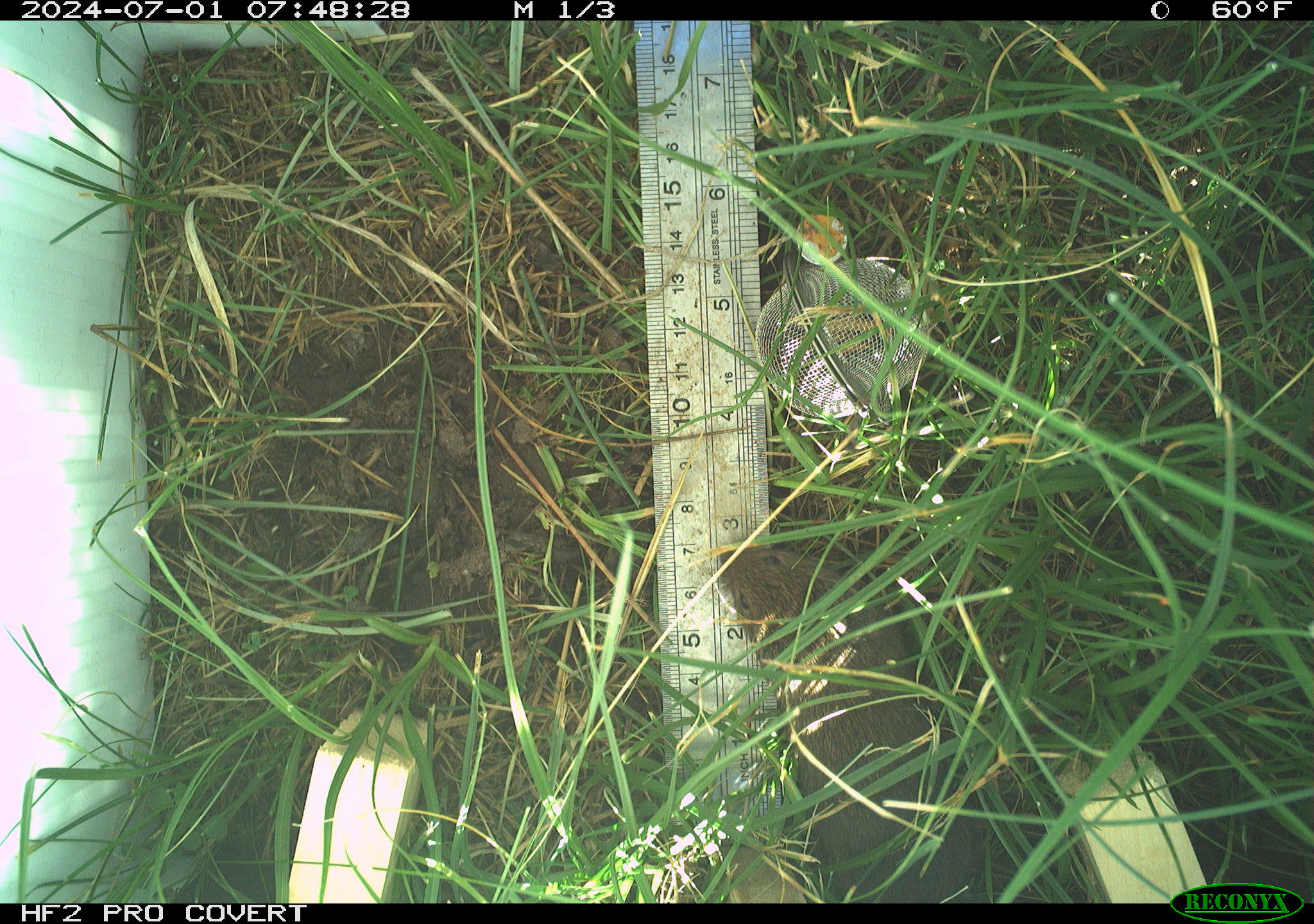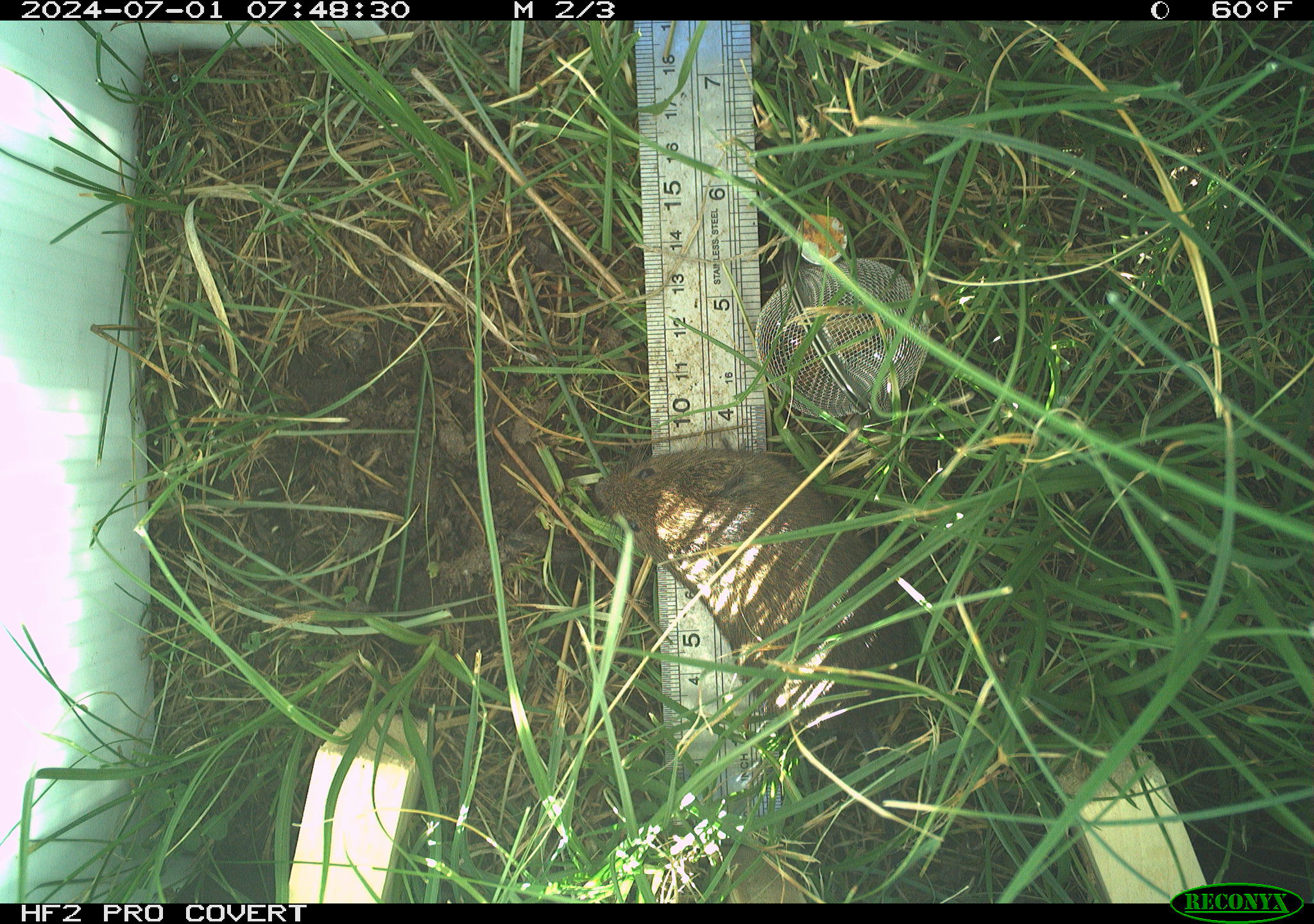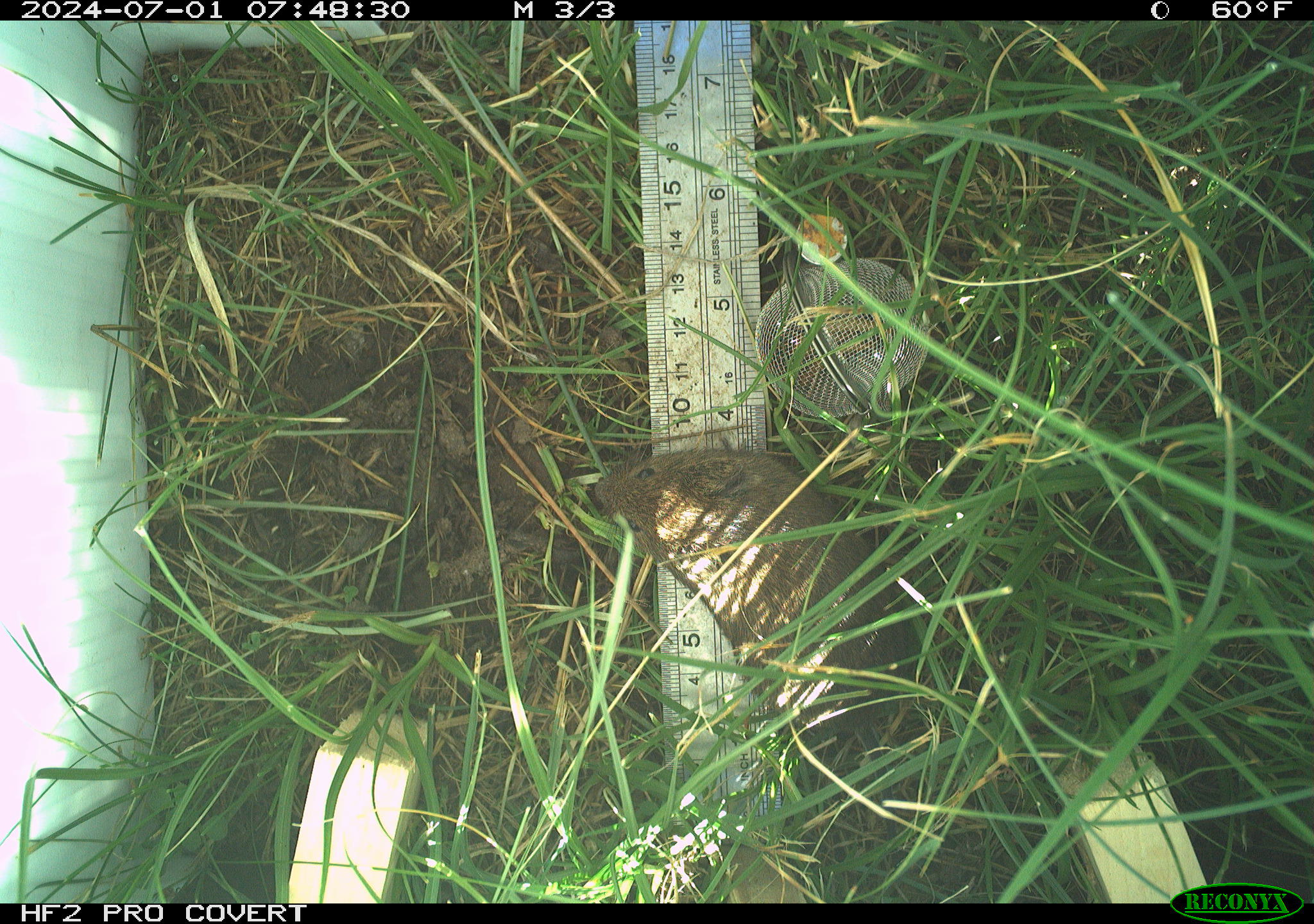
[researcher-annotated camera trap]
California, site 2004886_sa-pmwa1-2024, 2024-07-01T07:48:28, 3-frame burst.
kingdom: Animalia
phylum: Chordata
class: Mammalia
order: Rodentia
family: Cricetidae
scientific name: Arvicolinae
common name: voles, lemmings, and muskrats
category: arvicolinae subfamily